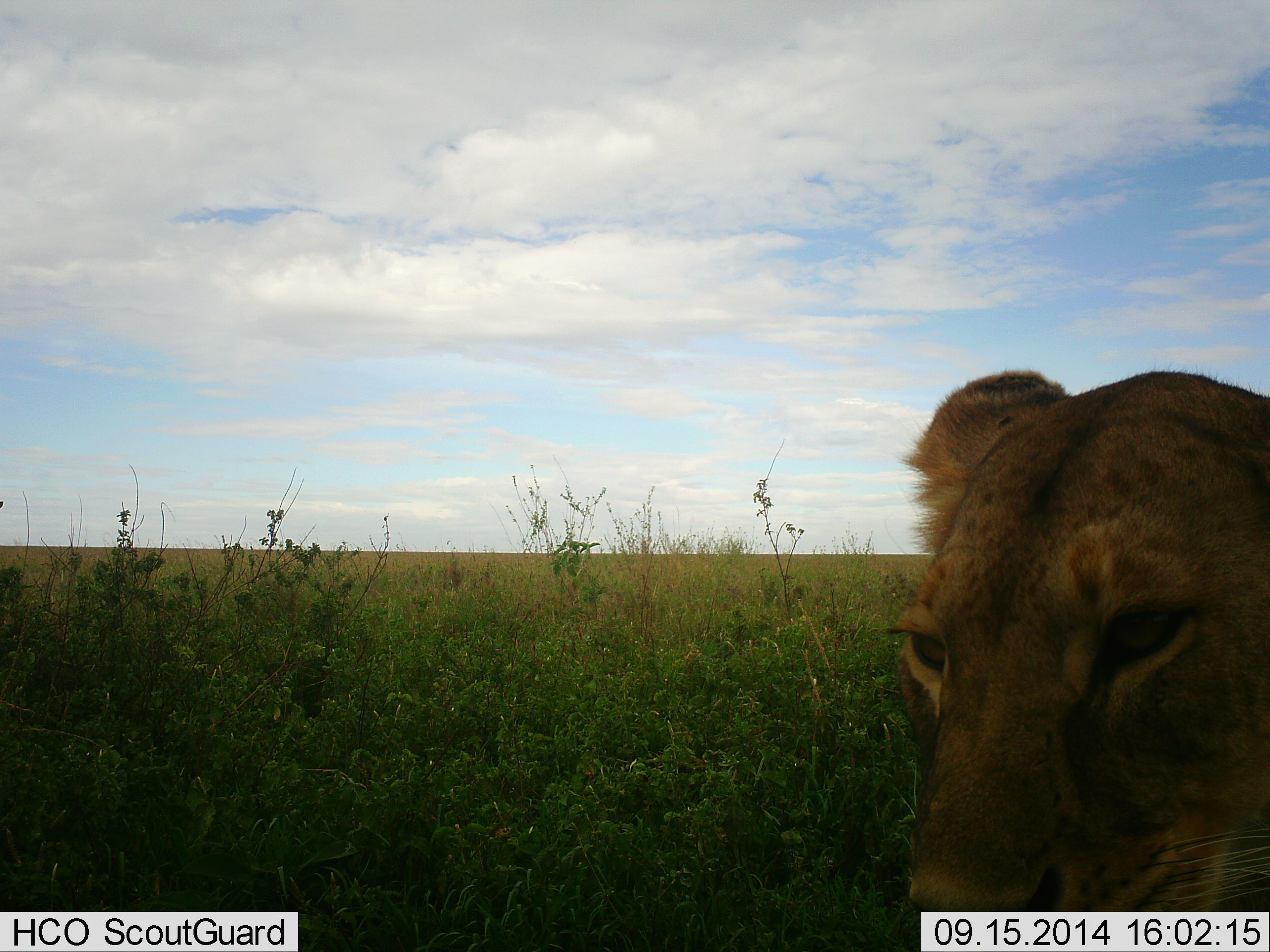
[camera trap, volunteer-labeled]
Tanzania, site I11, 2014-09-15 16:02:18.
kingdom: Animalia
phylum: Chordata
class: Mammalia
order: Carnivora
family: Felidae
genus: Panthera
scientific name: Panthera leo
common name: lion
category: lionfemale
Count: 1.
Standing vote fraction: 40%.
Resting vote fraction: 40%.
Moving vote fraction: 20%.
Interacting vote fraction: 0%.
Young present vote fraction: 0%.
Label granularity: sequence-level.